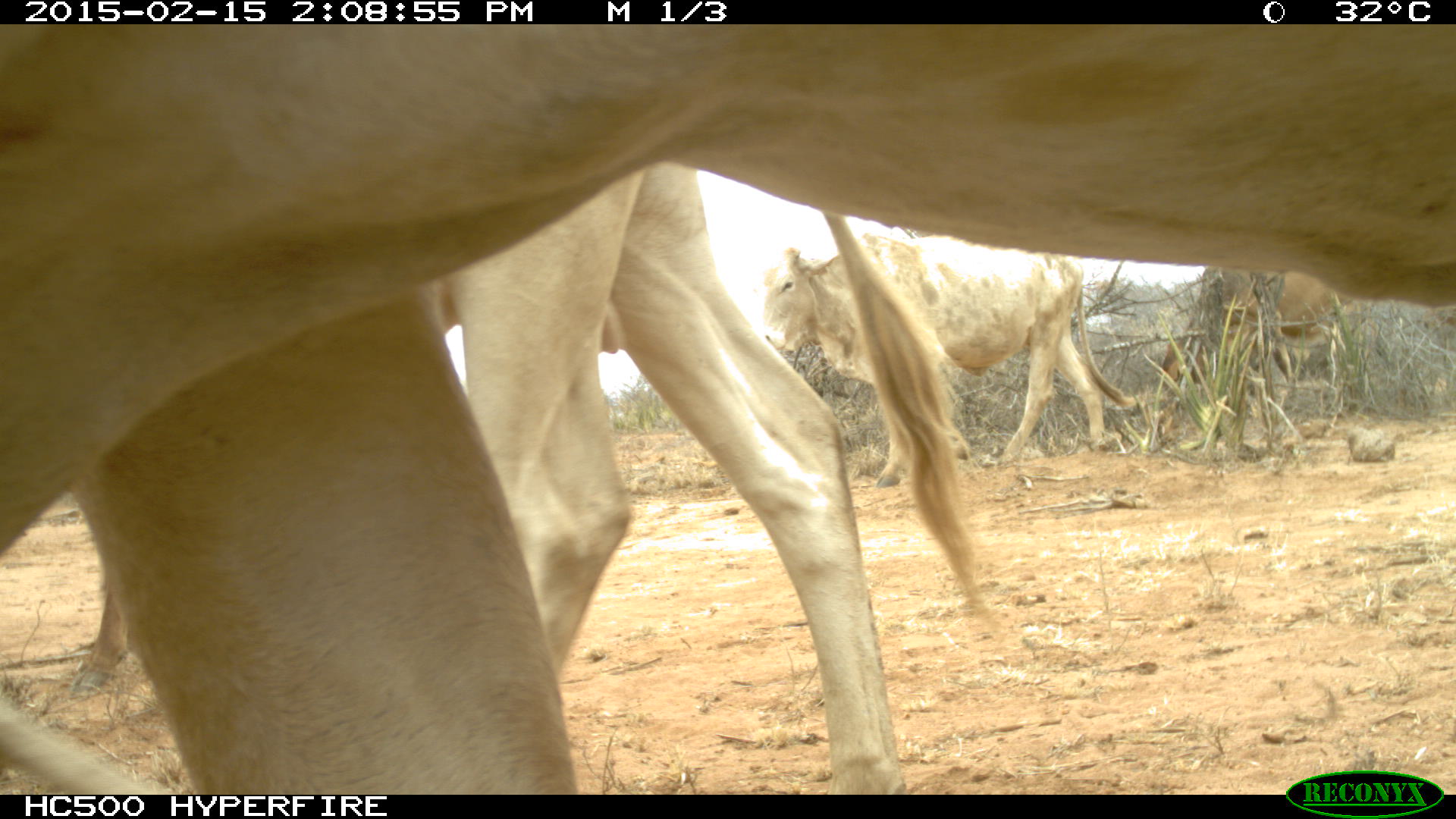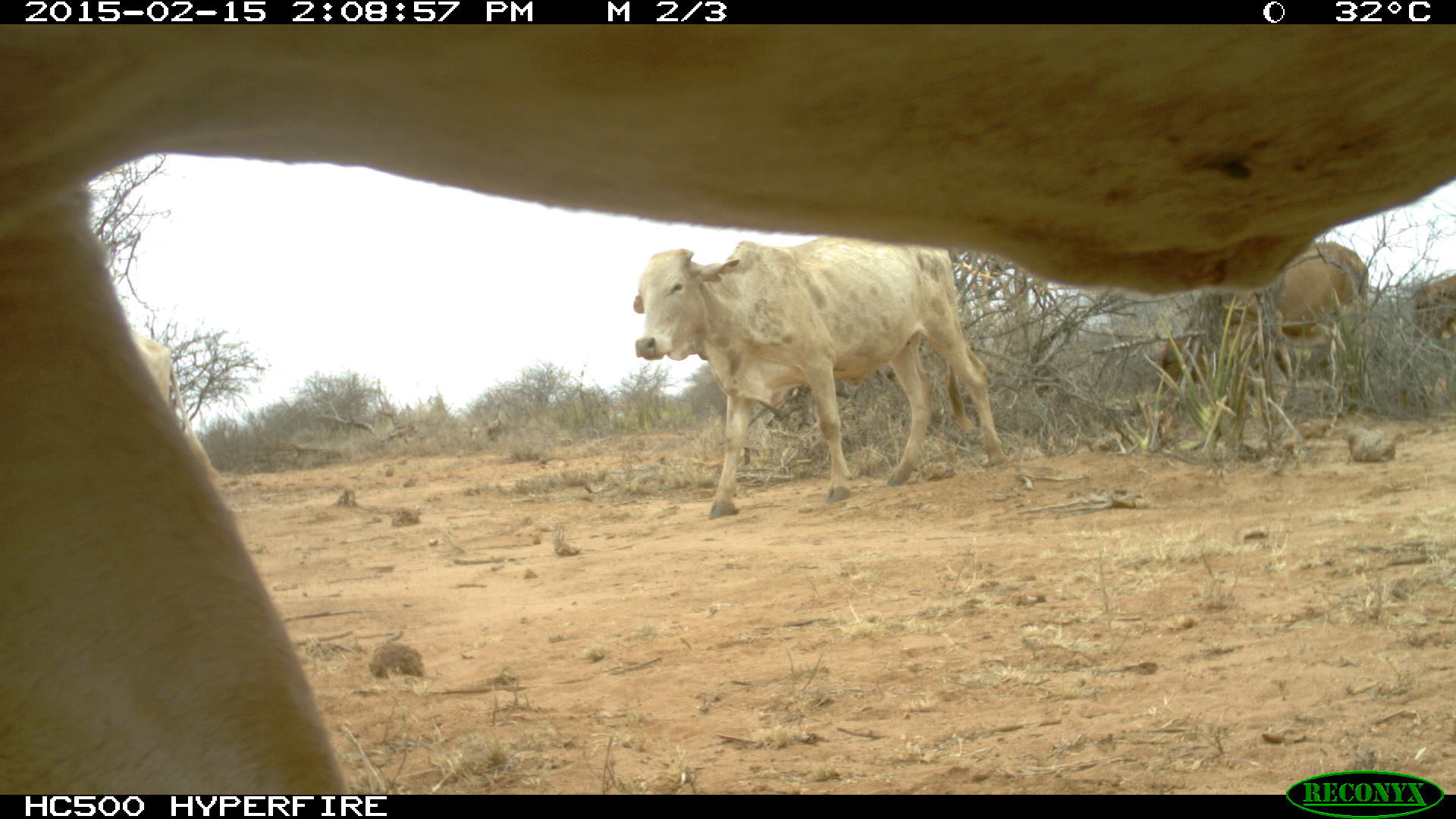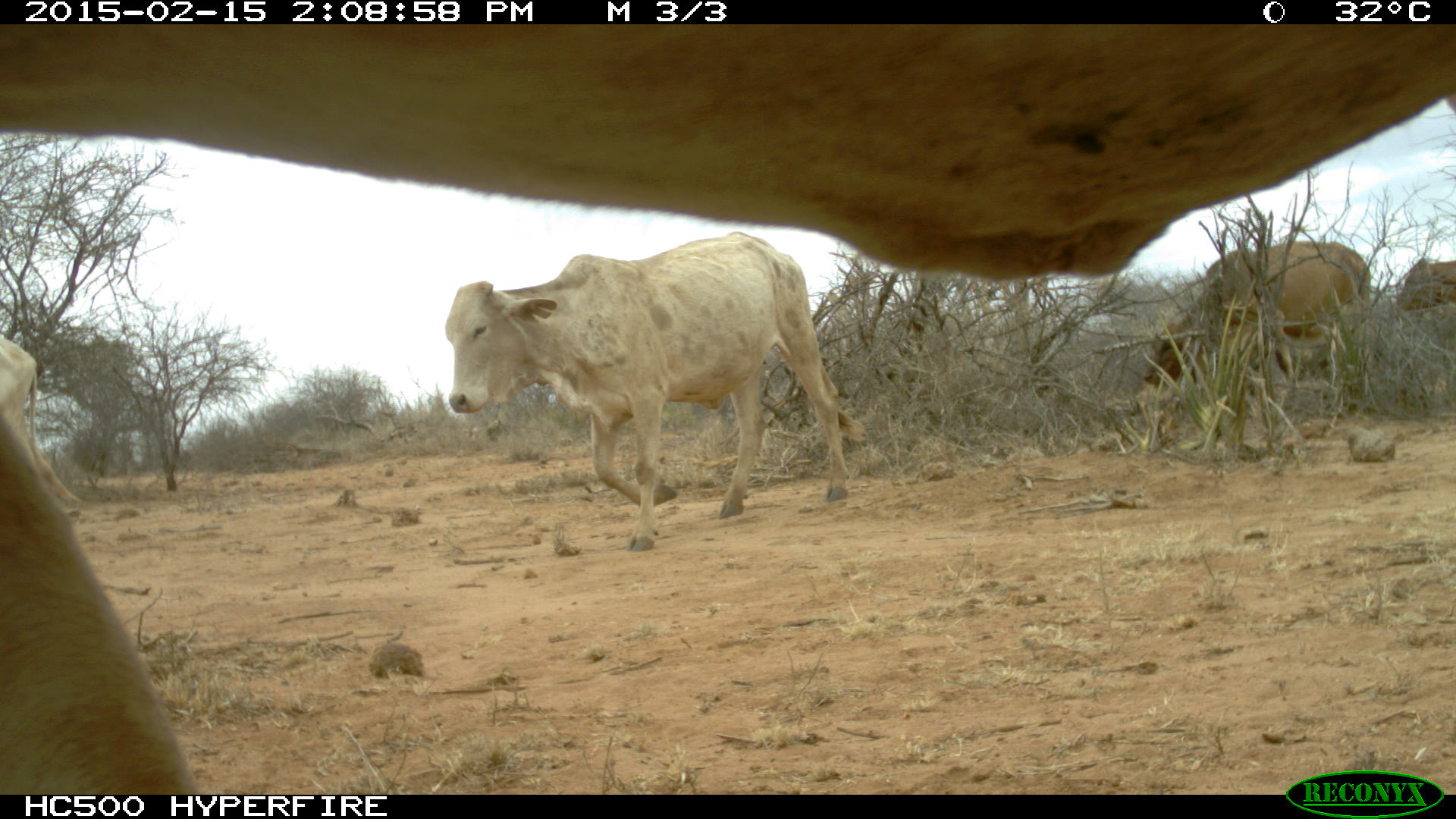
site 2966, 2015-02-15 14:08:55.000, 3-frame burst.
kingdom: Animalia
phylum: Chordata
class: Mammalia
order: Artiodactyla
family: Bovidae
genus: Bos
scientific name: Bos taurus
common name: domestic cattle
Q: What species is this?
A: Bos taurus (domestic cattle).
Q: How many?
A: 9.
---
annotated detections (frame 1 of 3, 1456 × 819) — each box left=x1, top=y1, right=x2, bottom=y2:
bos taurus: left=0, top=26, right=1454, bottom=787; left=426, top=159, right=995, bottom=781; left=756, top=235, right=1131, bottom=488; left=1152, top=263, right=1380, bottom=427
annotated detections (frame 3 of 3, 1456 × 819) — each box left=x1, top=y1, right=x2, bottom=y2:
bos taurus: left=0, top=23, right=1453, bottom=783; left=431, top=230, right=860, bottom=552; left=1147, top=236, right=1373, bottom=431; left=1394, top=252, right=1454, bottom=335